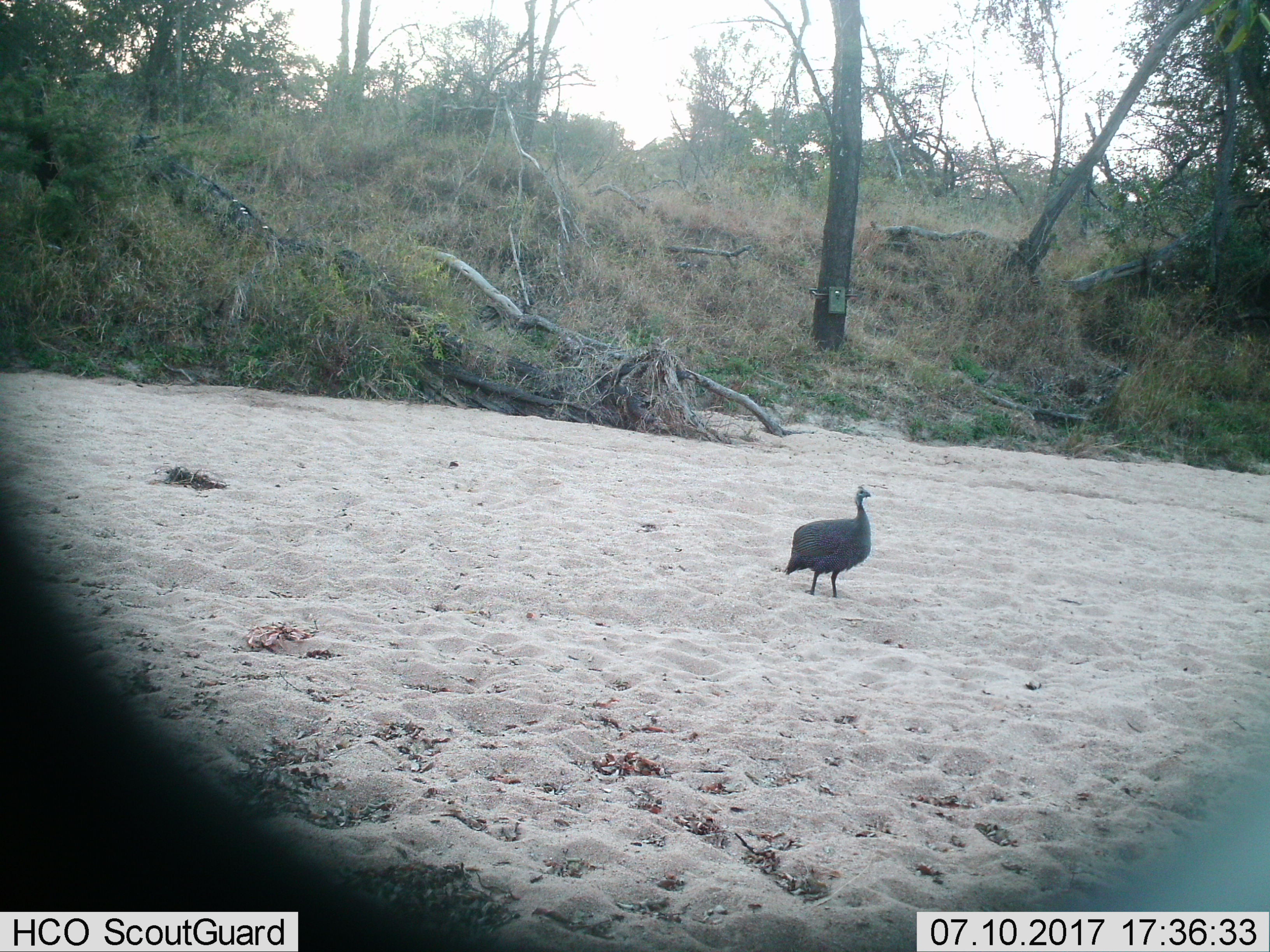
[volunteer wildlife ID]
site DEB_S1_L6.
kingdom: Animalia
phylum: Chordata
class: Aves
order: Galliformes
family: Numididae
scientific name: Numididae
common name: guineafowl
Guineafowl (Numididae), count 1. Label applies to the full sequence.